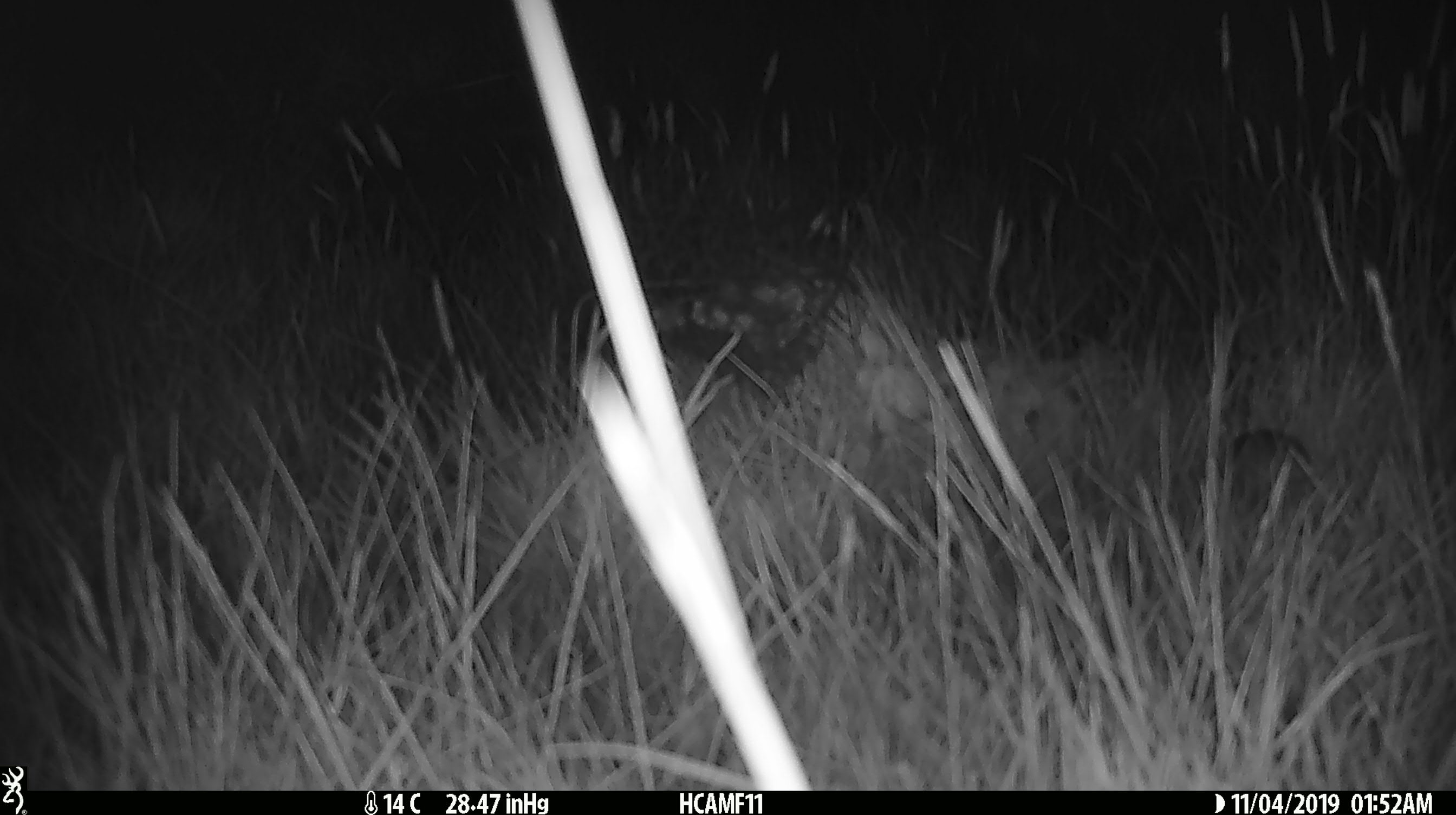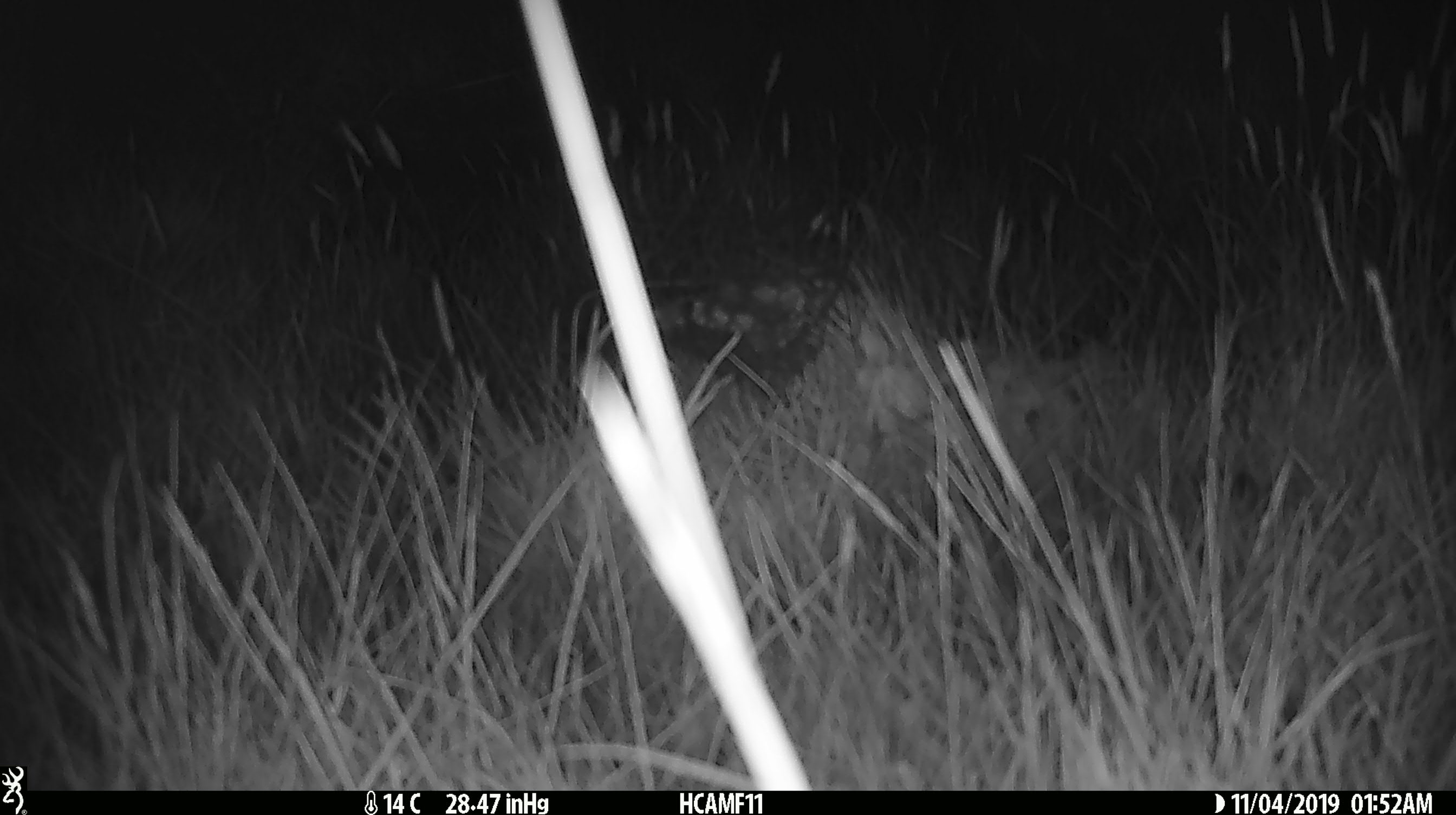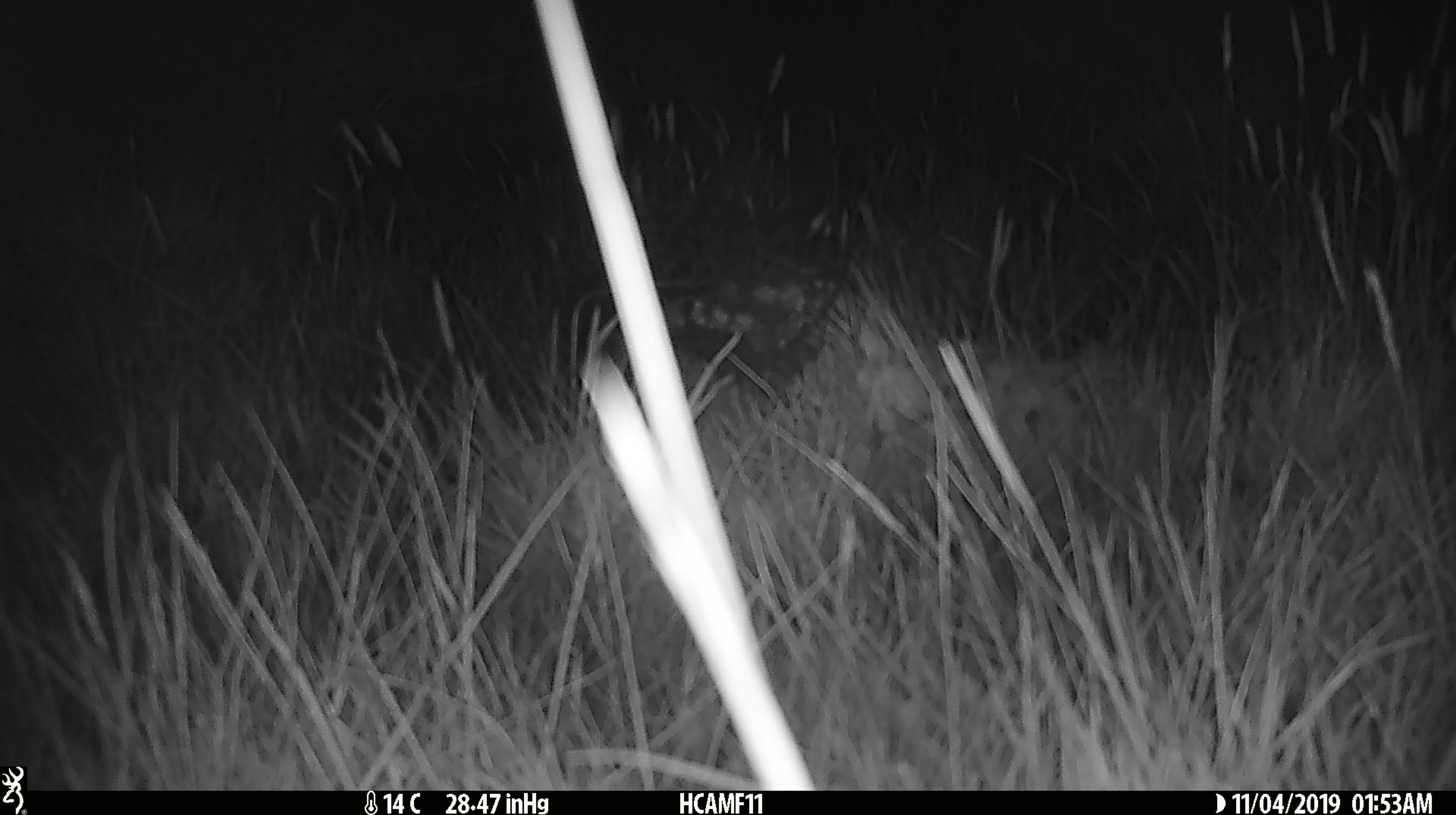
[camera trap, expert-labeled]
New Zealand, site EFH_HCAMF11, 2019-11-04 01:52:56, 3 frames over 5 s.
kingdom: Animalia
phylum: Chordata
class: Mammalia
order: Rodentia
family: Muridae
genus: Mus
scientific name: Mus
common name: mouse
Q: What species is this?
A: Mouse (Mus).